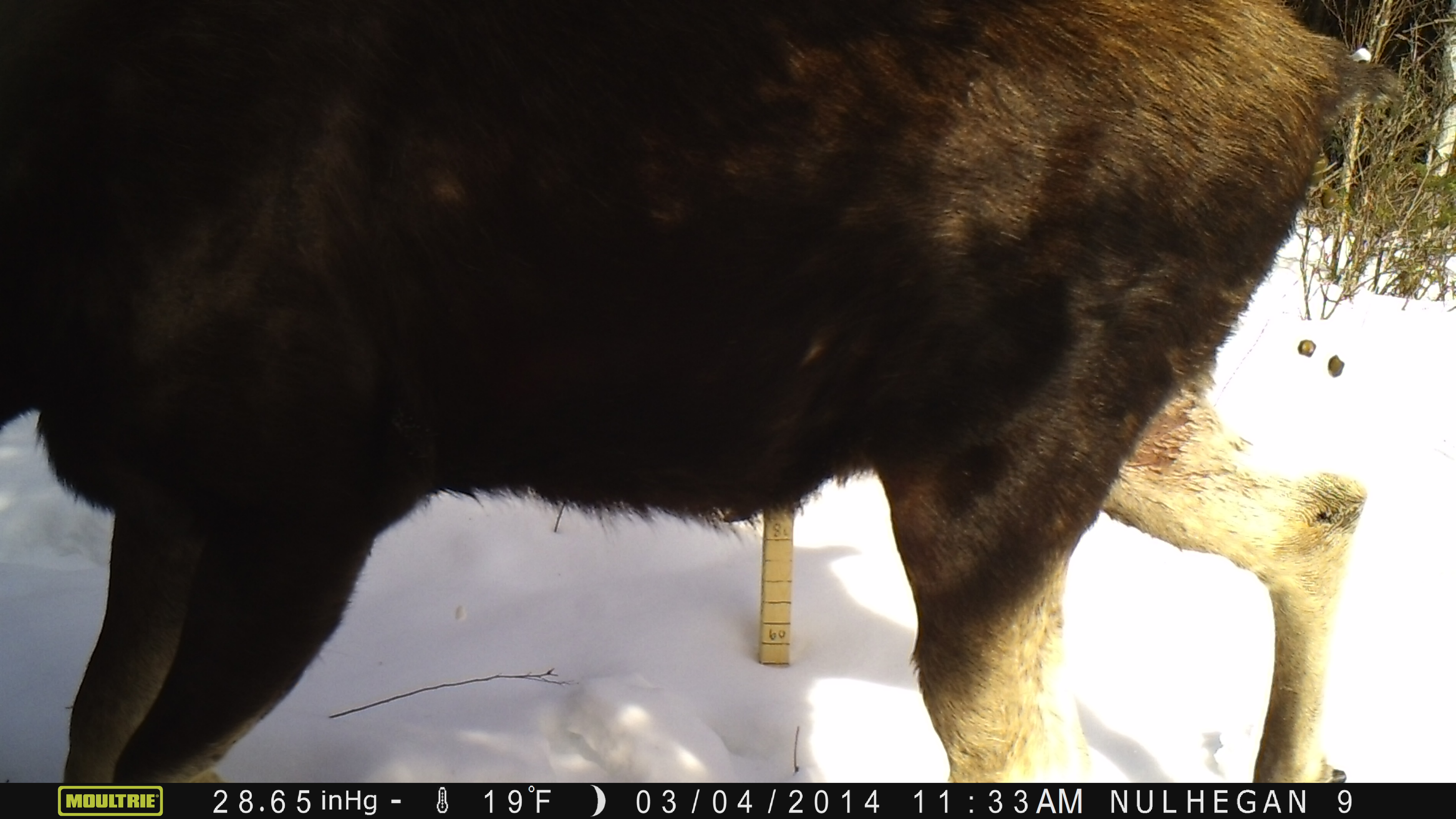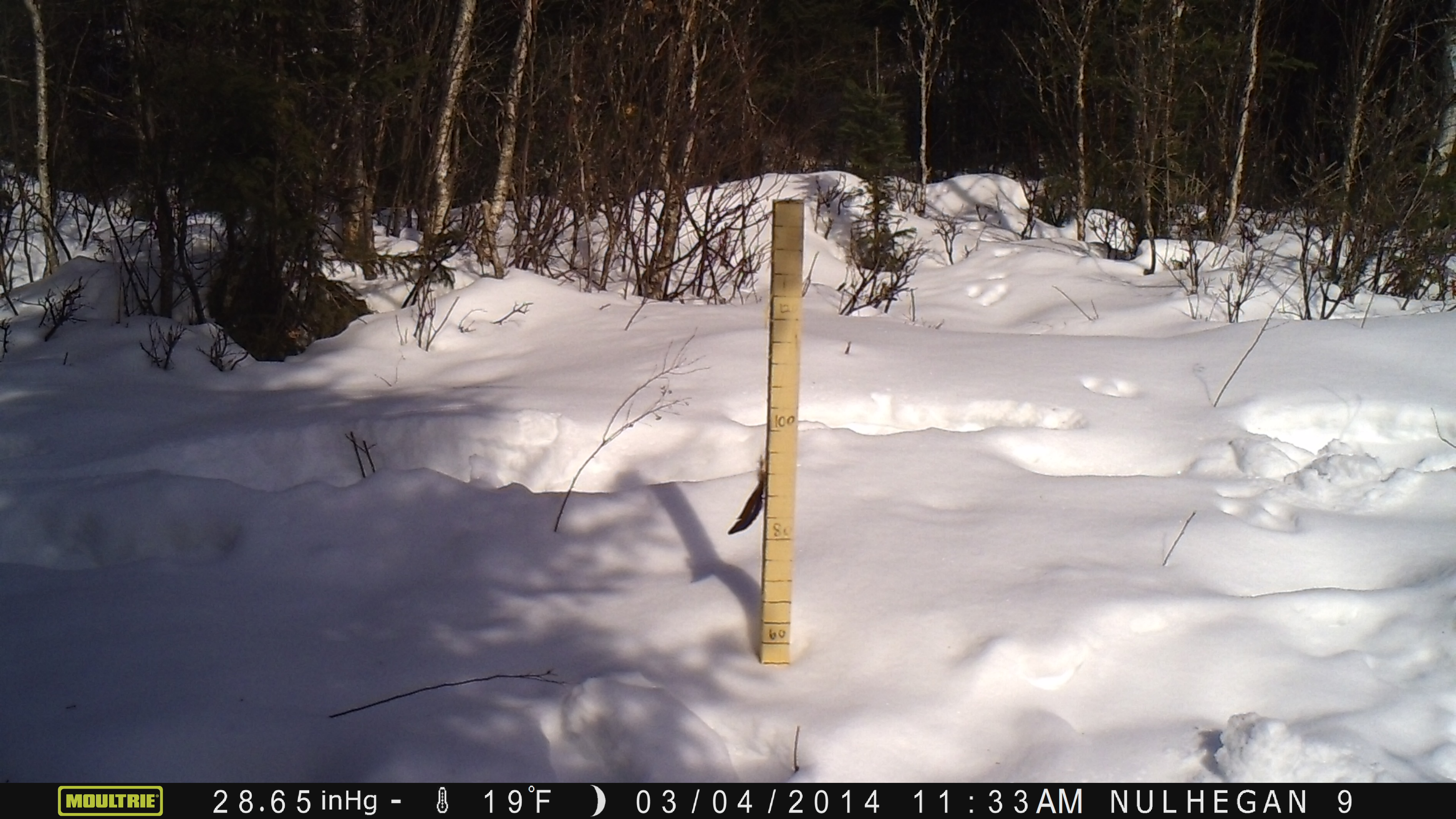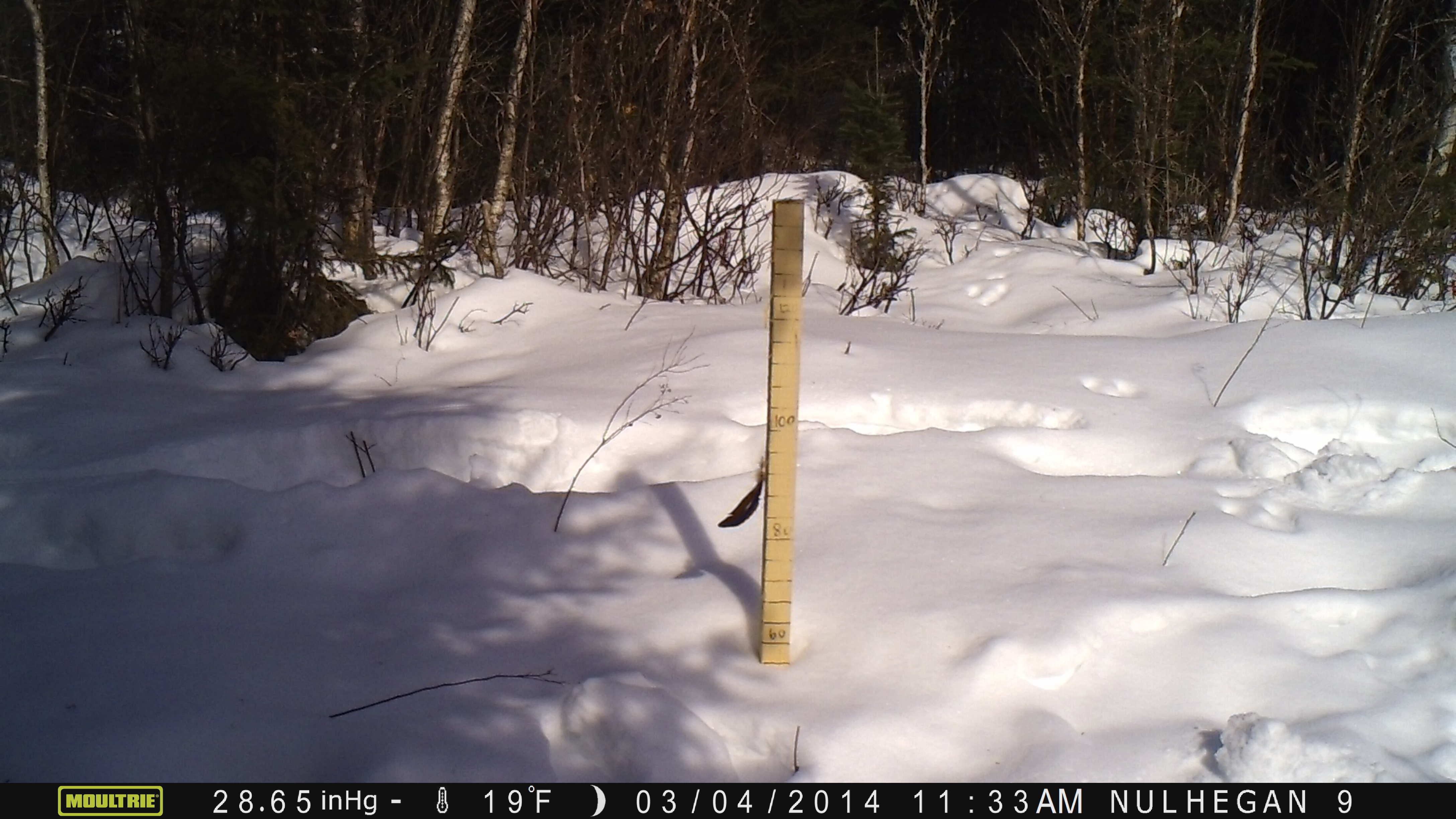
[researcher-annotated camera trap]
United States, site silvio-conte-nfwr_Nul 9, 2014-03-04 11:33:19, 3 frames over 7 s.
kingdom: Animalia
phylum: Chordata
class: Mammalia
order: Artiodactyla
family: Cervidae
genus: Alces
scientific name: Alces alces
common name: moose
Moose (Alces alces).